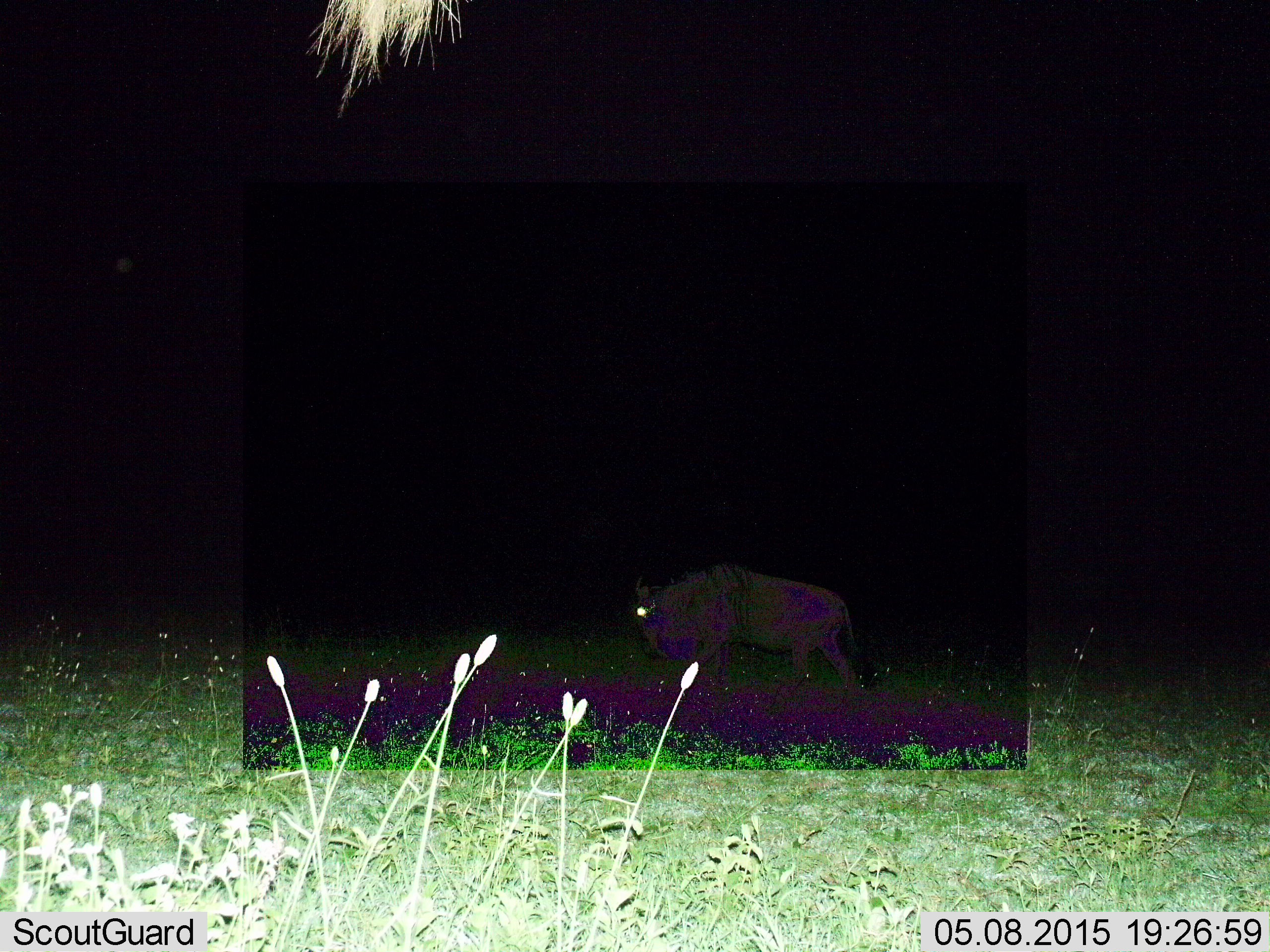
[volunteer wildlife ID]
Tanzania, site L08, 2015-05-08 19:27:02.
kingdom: Animalia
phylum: Chordata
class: Mammalia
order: Artiodactyla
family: Bovidae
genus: Connochaetes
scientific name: Connochaetes taurinus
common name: blue wildebeest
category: wildebeest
Wildebeest (blue wildebeest) (Connochaetes taurinus), count 1. Behavior (volunteer vote fractions): standing 30%, resting 0%, moving 60%, interacting 0%. Young present (vote fraction): 0%. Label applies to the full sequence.